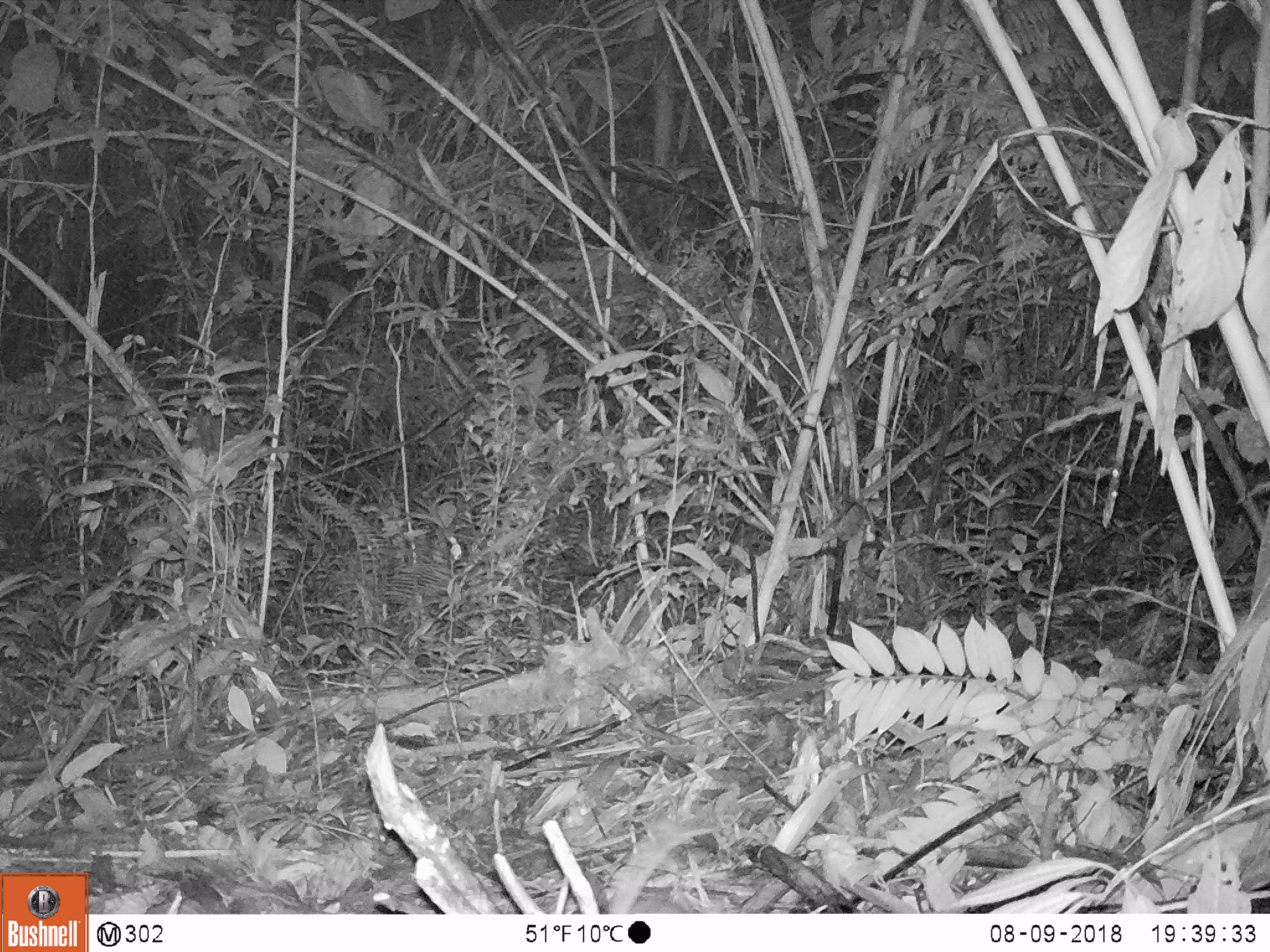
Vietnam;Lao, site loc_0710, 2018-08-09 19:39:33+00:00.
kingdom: Animalia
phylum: Chordata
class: Mammalia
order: Rodentia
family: Muridae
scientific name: Muridae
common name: old-world mice and rats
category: unidentified murid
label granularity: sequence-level